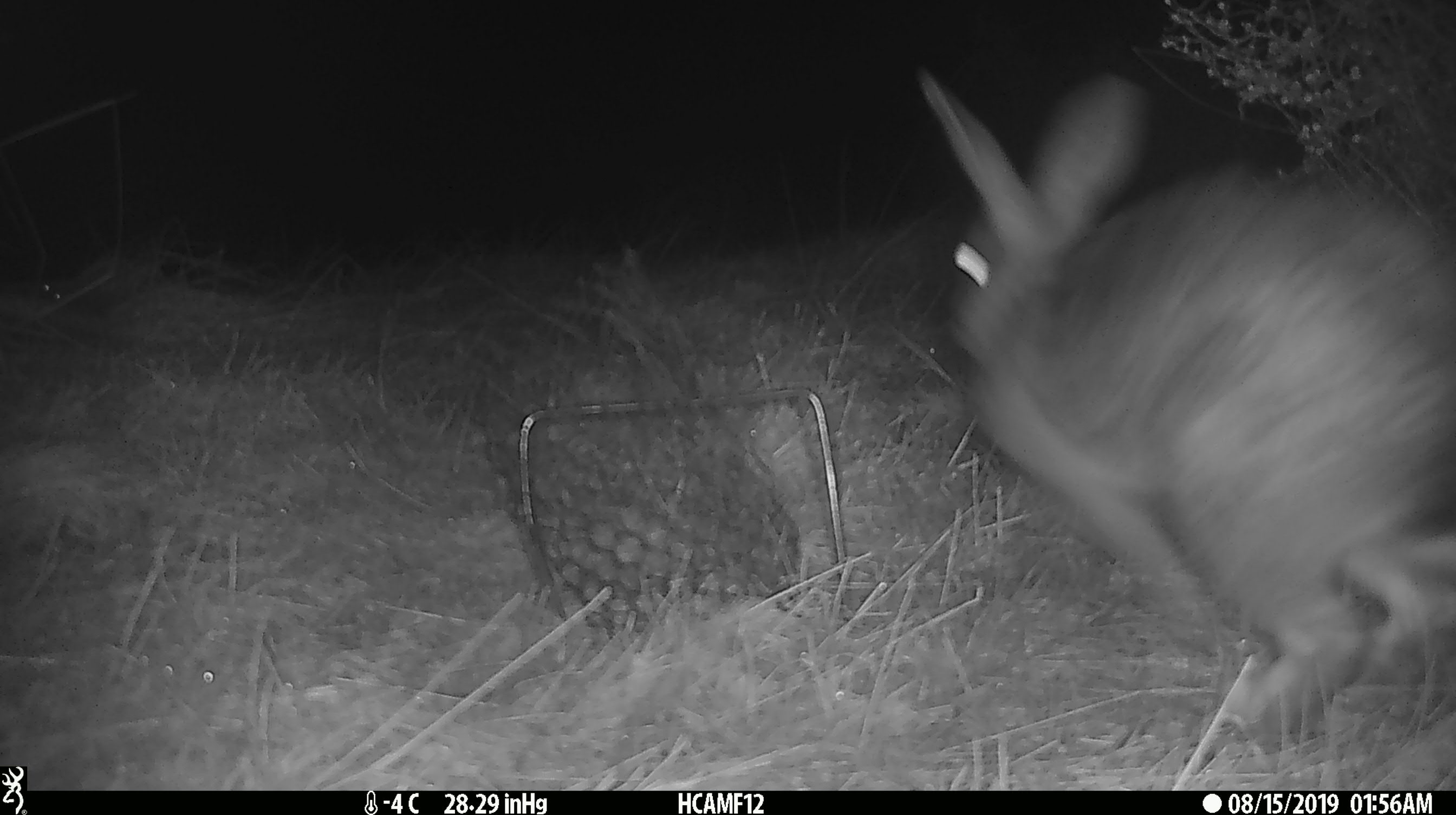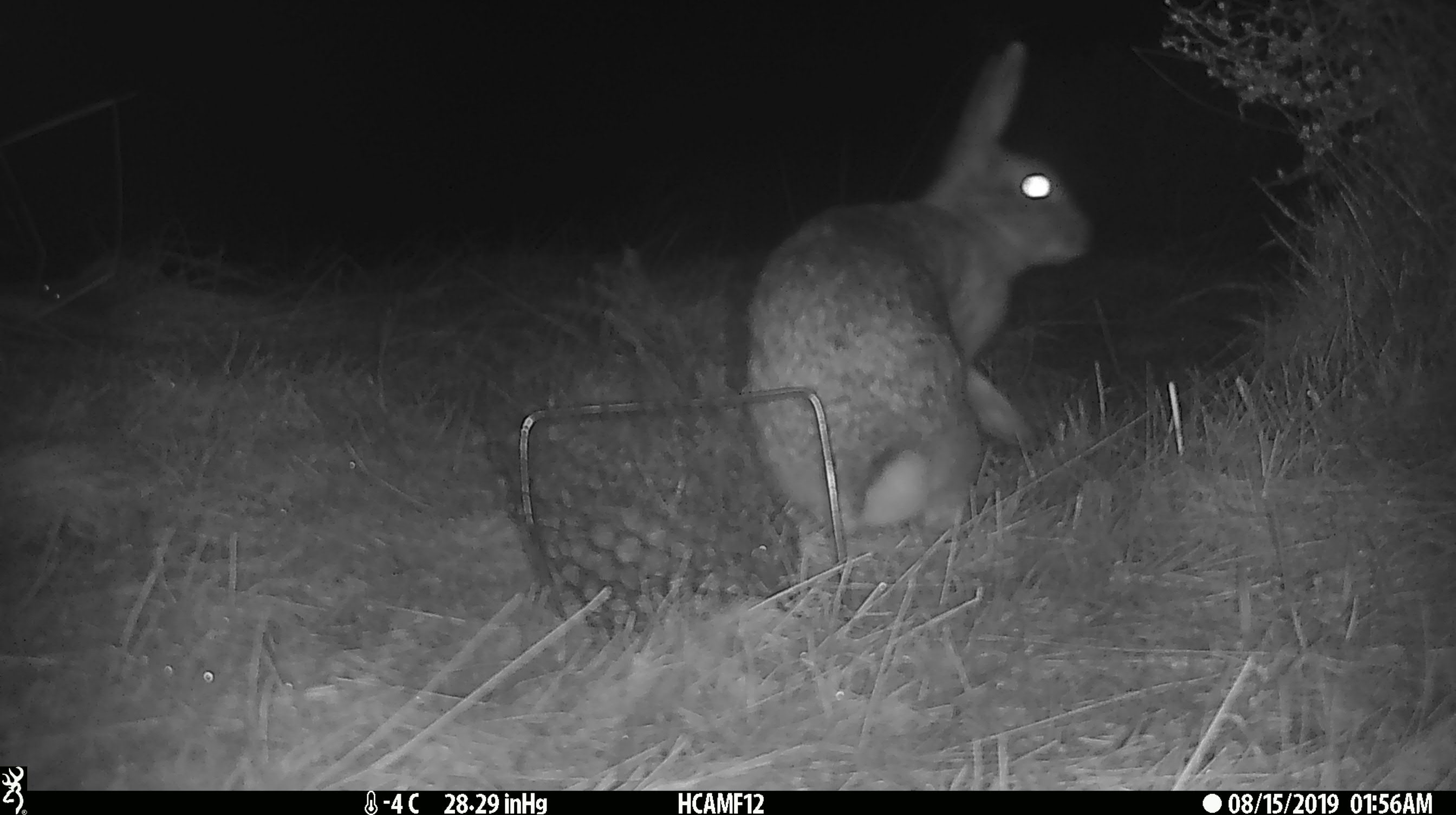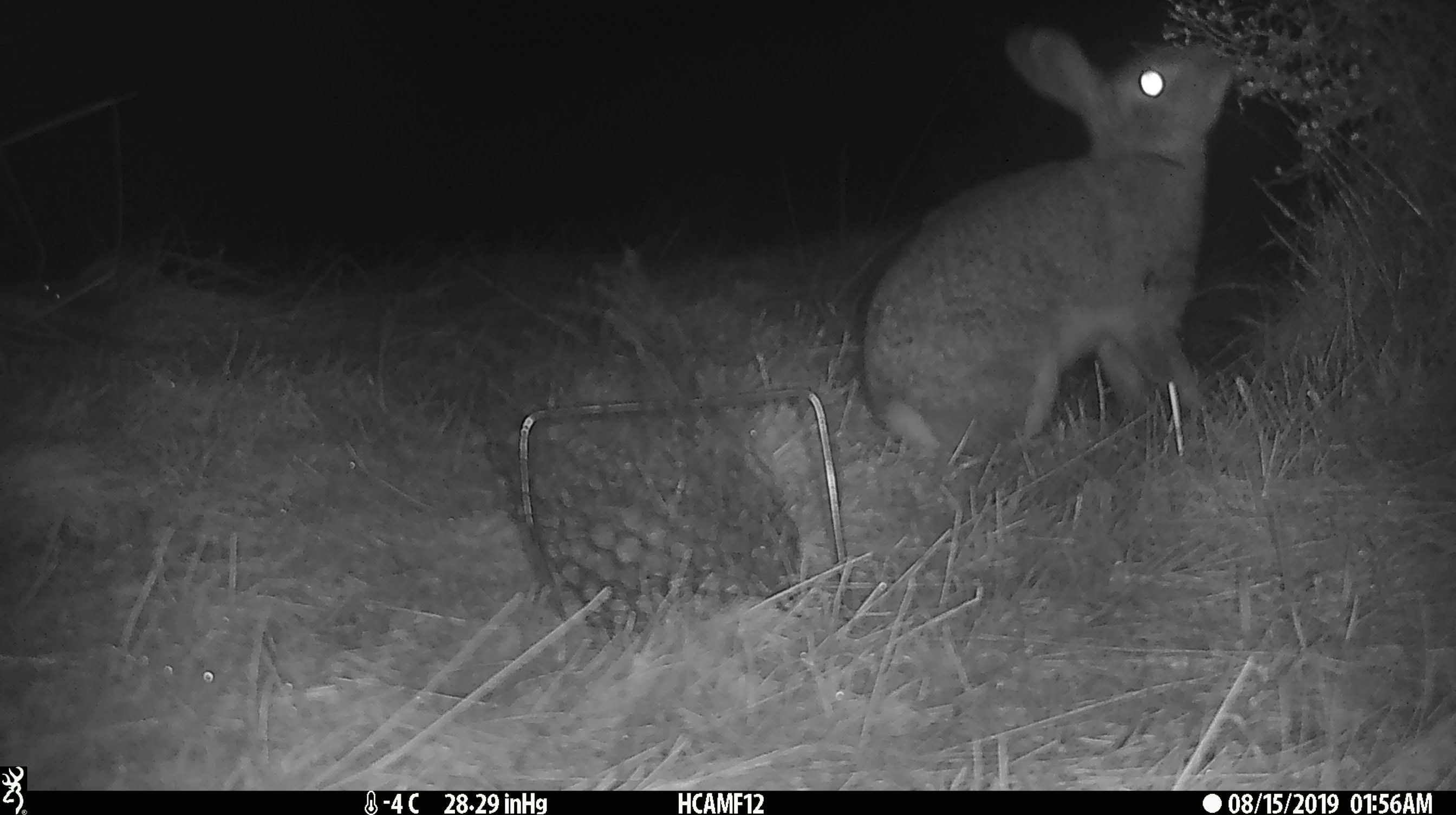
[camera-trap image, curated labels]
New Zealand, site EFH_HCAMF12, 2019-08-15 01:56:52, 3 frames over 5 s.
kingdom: Animalia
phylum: Chordata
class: Mammalia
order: Lagomorpha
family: Leporidae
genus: Oryctolagus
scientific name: Oryctolagus cuniculus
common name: european rabbit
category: rabbit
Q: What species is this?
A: Rabbit (european rabbit) (Oryctolagus cuniculus).